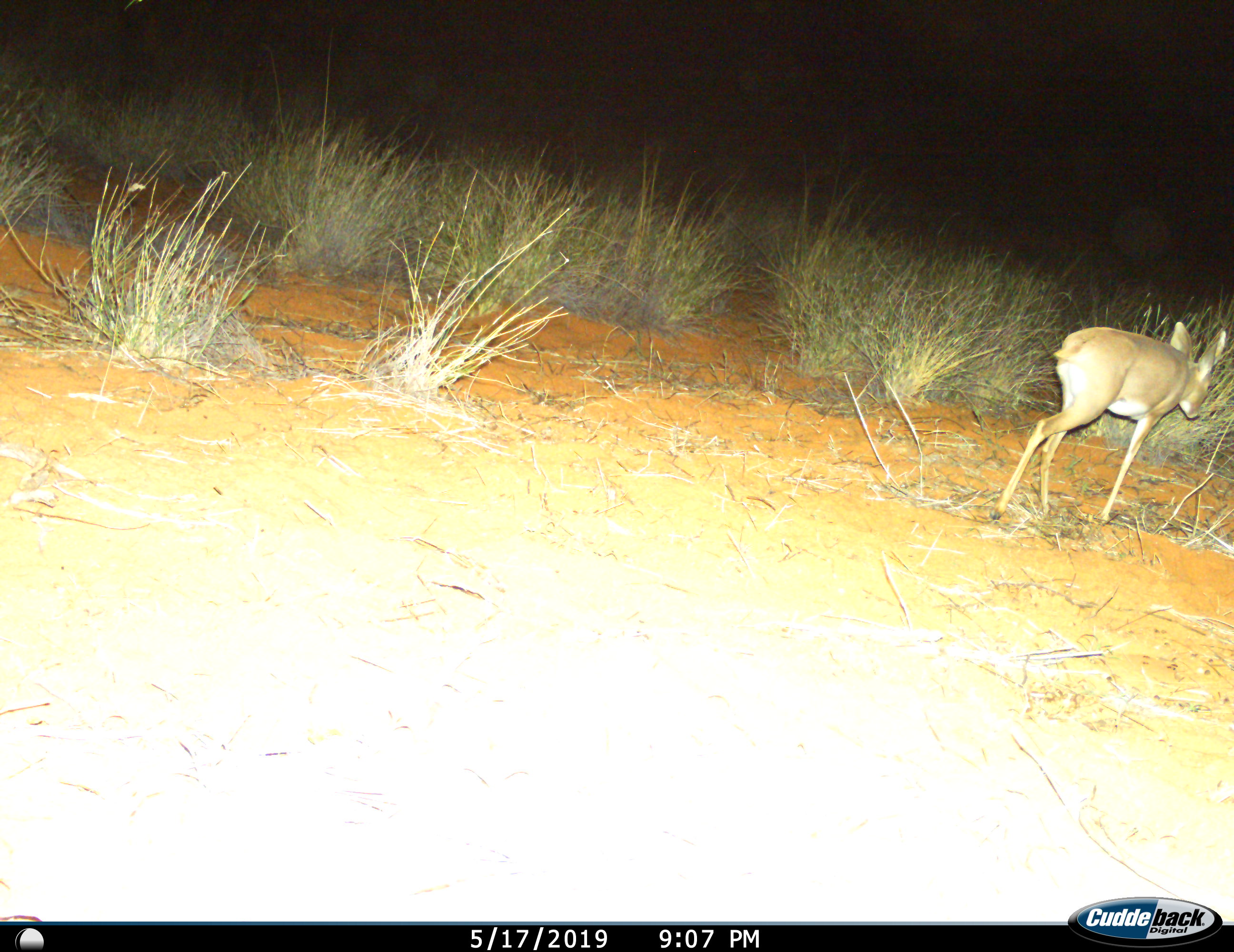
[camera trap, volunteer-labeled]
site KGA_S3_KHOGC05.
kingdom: Animalia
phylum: Chordata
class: Mammalia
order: Artiodactyla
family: Bovidae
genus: Raphicerus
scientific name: Raphicerus campestris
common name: steenbok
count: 1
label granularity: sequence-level